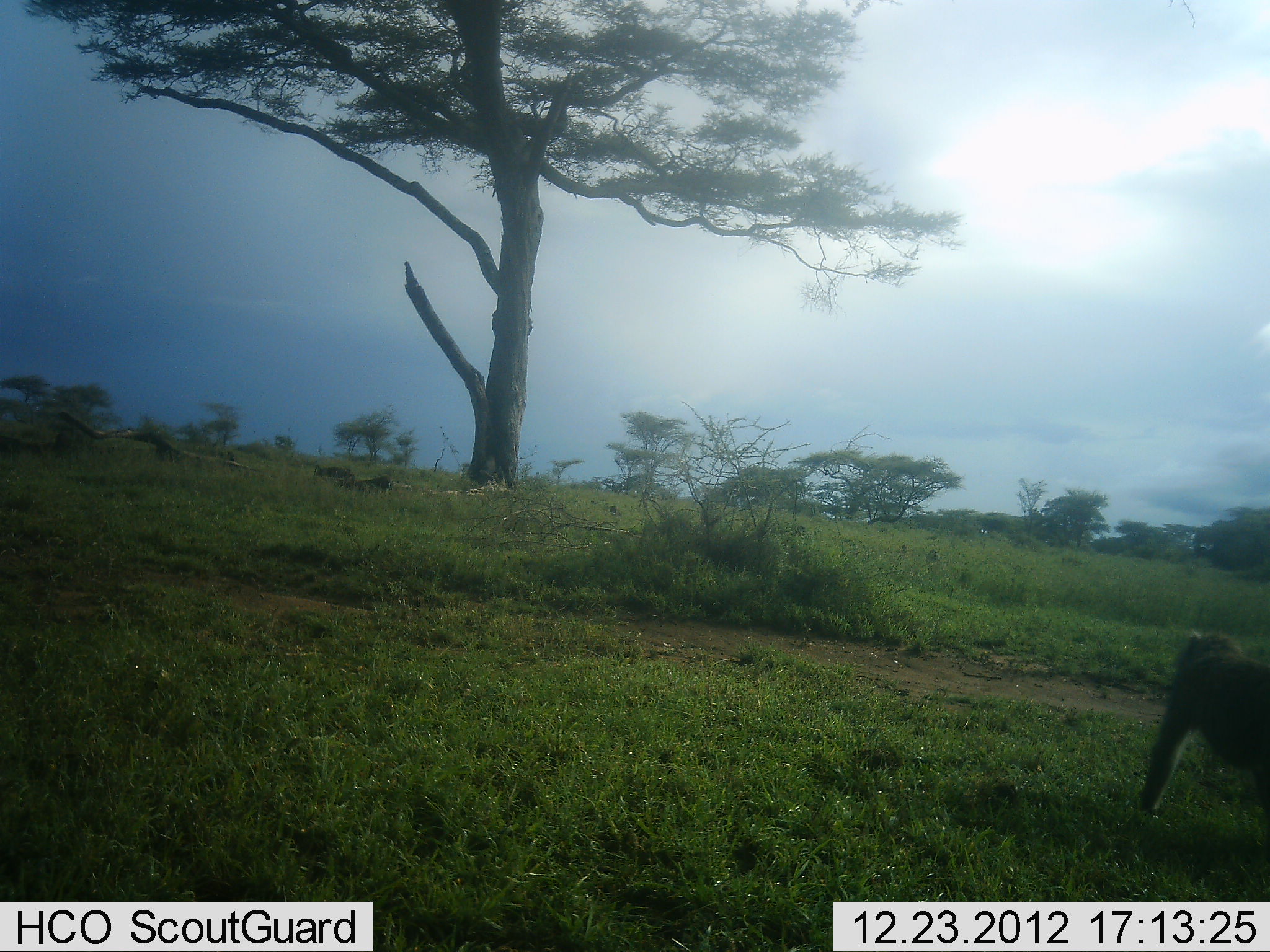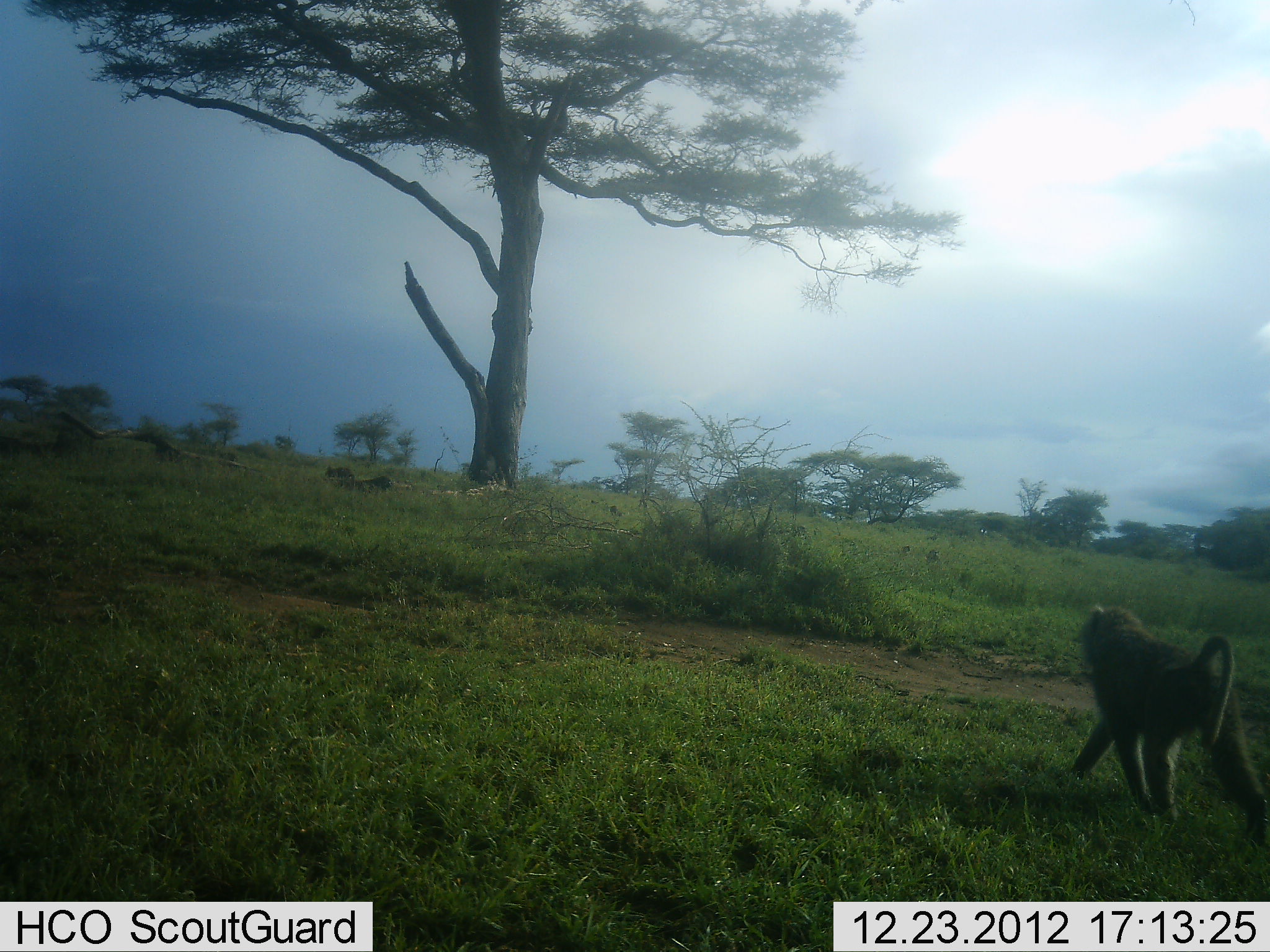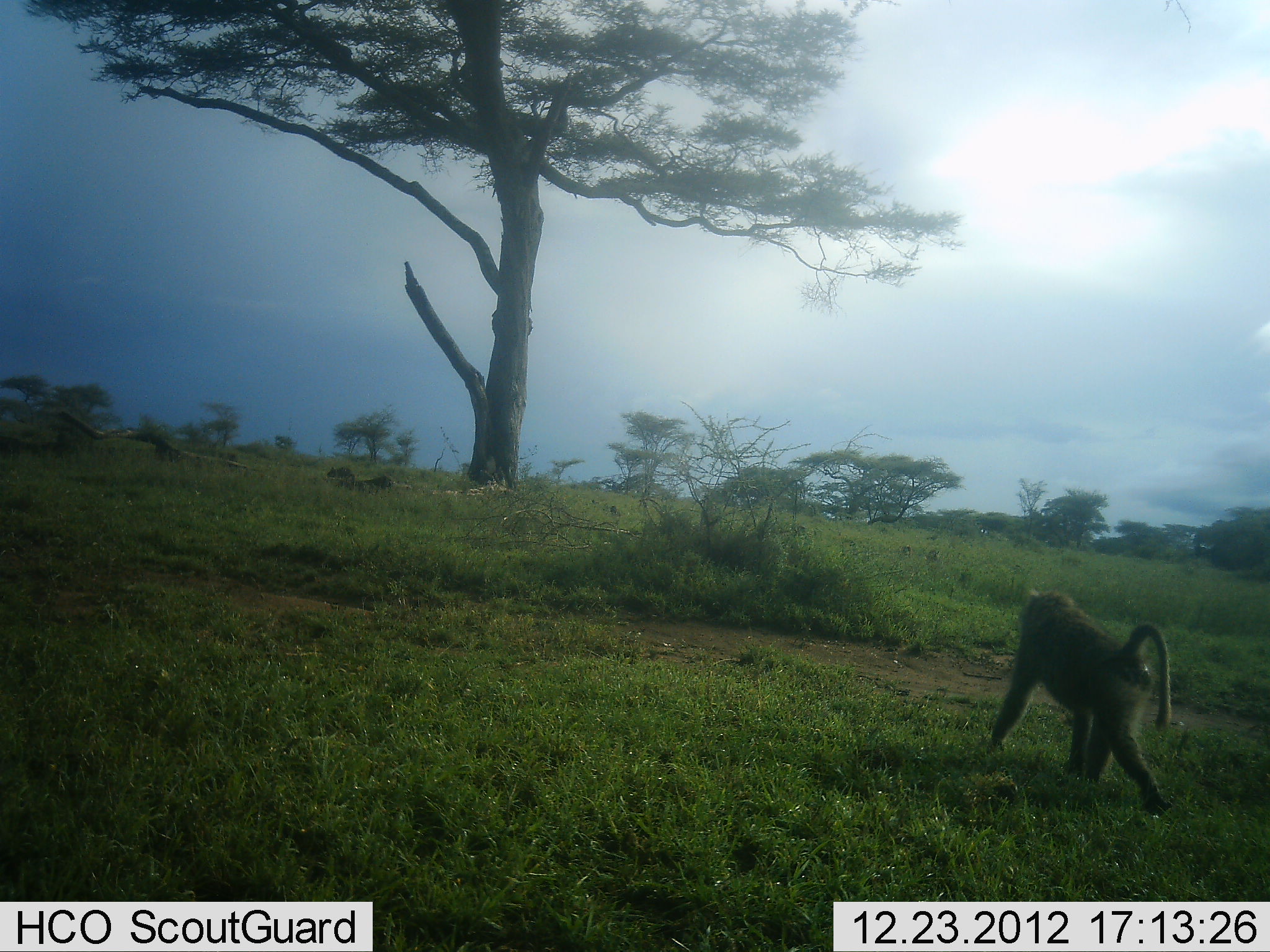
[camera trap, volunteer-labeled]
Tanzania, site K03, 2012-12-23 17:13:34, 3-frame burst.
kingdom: Animalia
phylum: Chordata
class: Mammalia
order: Primates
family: Cercopithecidae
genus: Papio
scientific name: Papio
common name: baboon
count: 1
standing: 0%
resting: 0%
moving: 100%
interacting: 0%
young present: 0%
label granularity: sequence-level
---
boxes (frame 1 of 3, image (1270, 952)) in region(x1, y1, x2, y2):
animal: region(1139, 629, 1270, 826)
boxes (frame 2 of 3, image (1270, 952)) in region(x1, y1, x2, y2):
animal: region(1060, 602, 1267, 838)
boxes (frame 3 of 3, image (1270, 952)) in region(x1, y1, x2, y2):
animal: region(988, 583, 1181, 817)